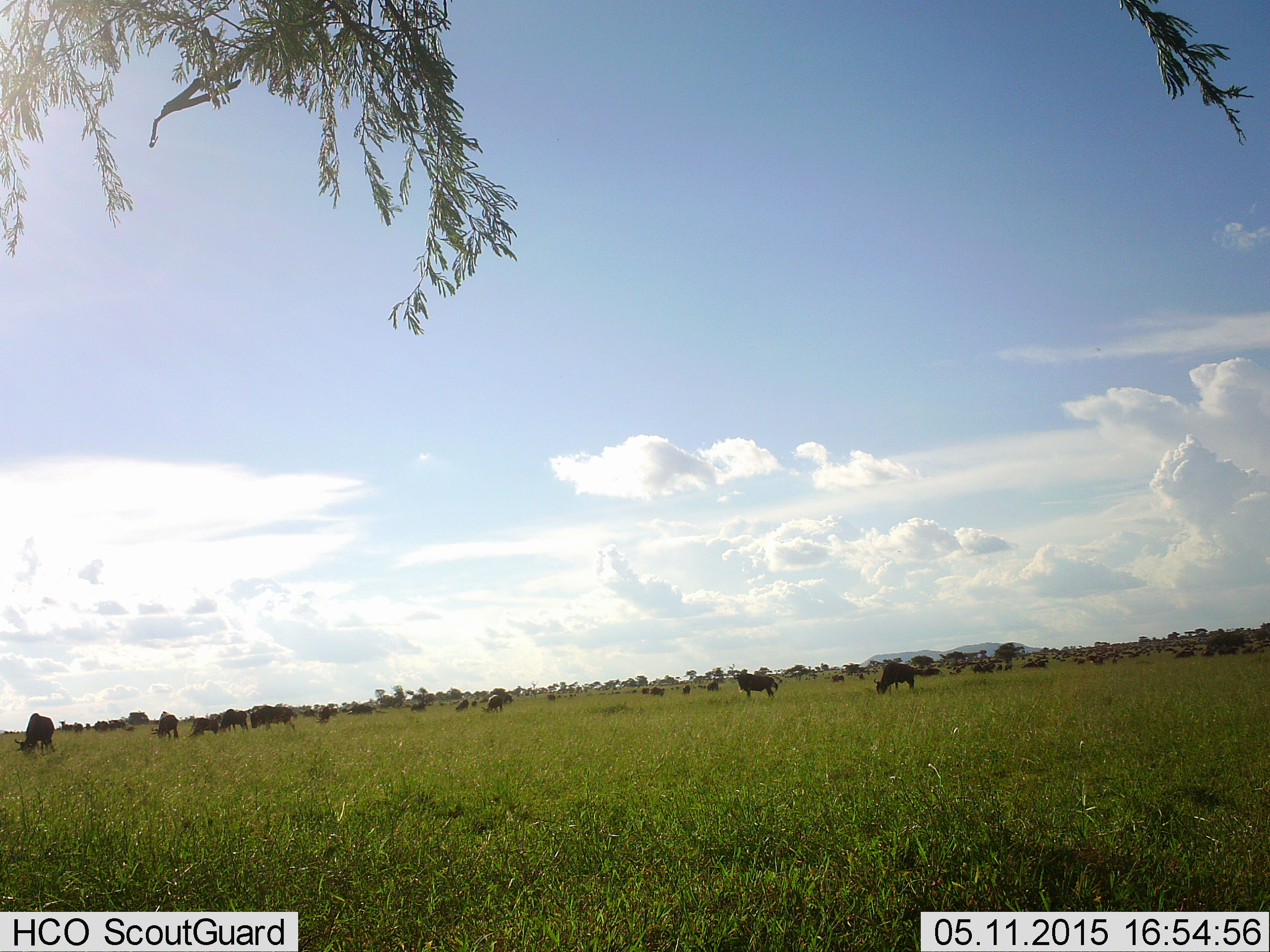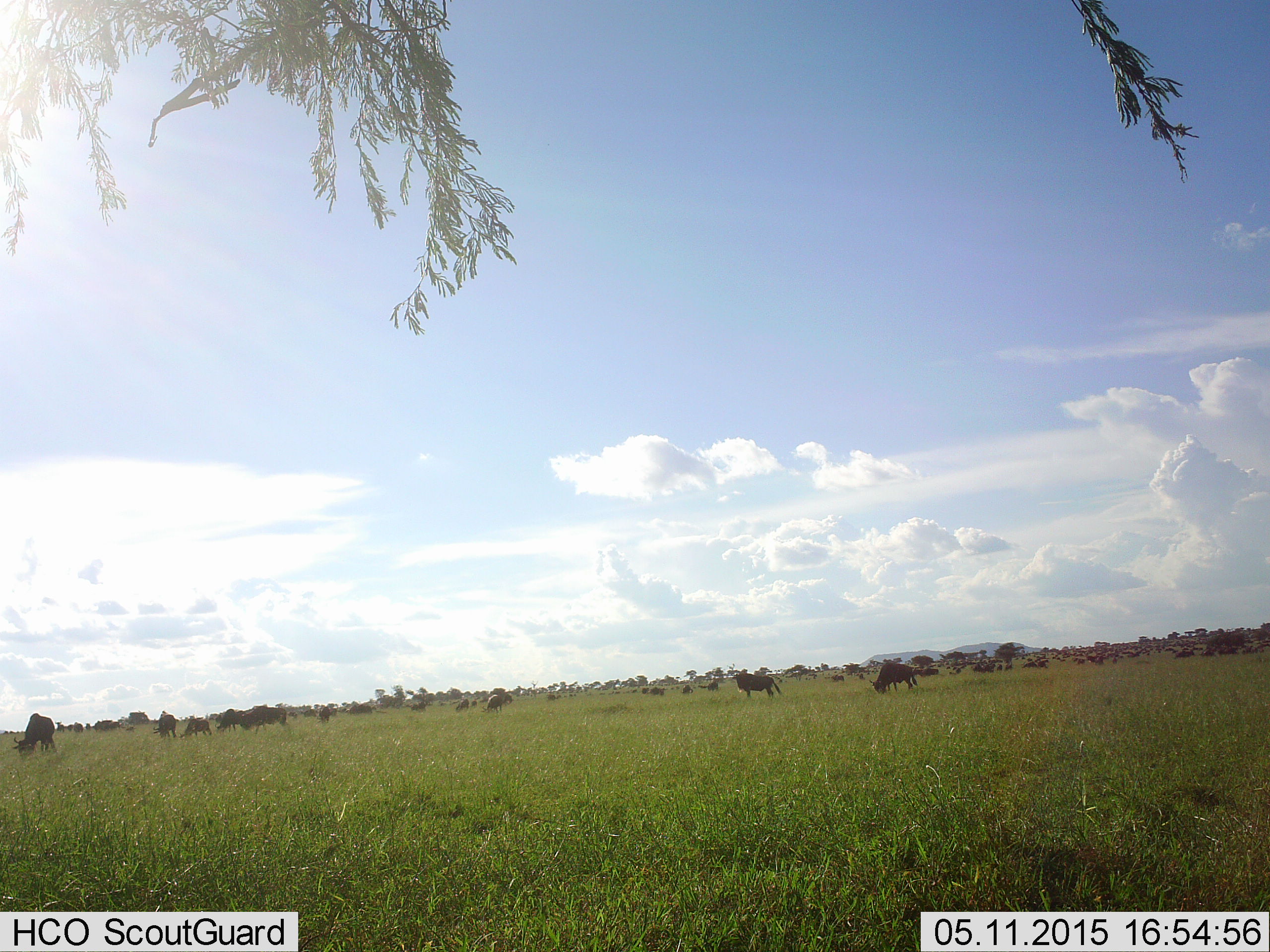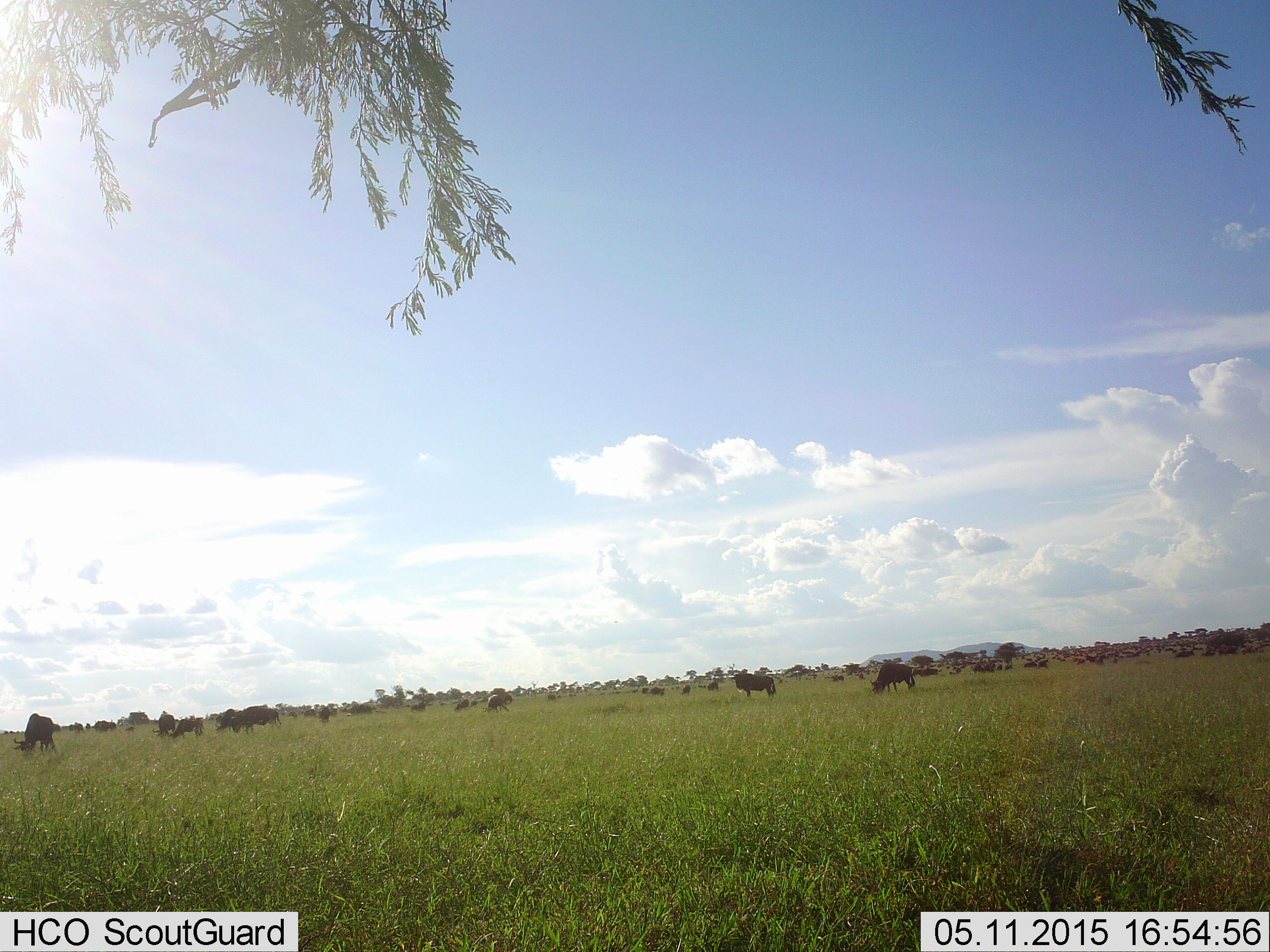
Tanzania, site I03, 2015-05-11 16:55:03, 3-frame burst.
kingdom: Animalia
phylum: Chordata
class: Mammalia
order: Artiodactyla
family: Bovidae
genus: Connochaetes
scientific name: Connochaetes taurinus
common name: blue wildebeest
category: wildebeest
Wildebeest (blue wildebeest) (Connochaetes taurinus), count 11-50. Behavior (volunteer vote fractions): standing 60%, resting 0%, moving 40%, interacting 0%. Young present (vote fraction): 20%. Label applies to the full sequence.